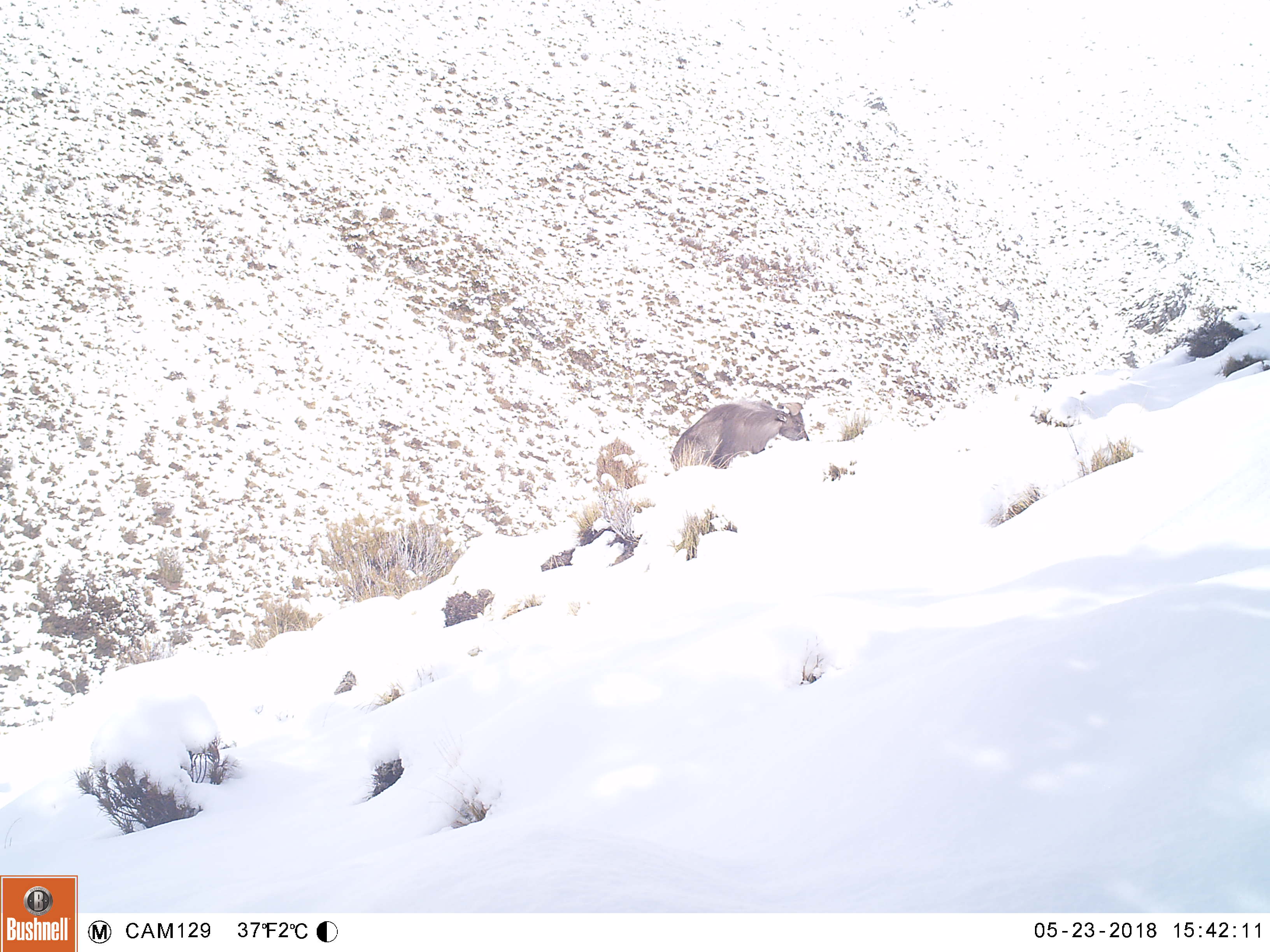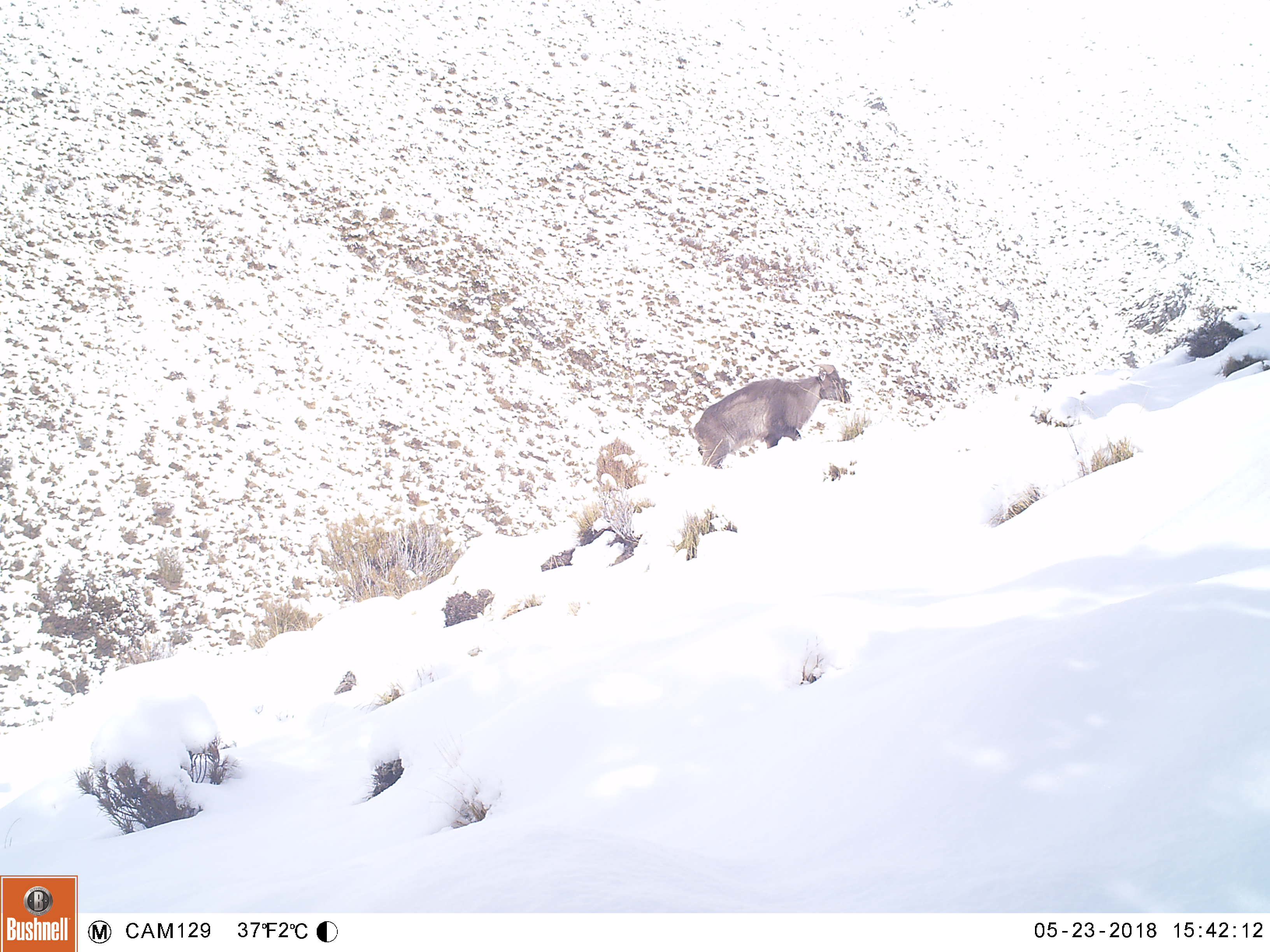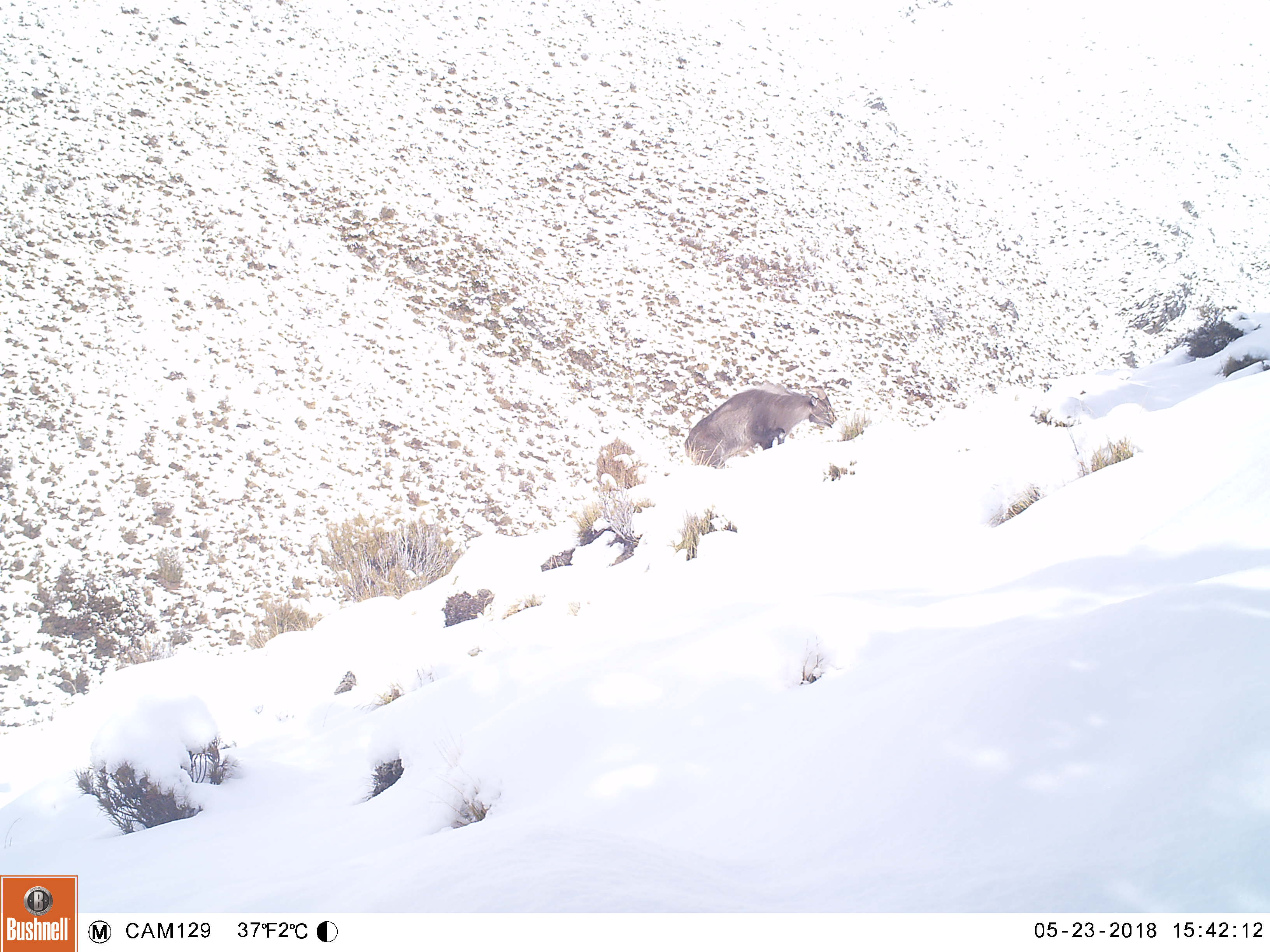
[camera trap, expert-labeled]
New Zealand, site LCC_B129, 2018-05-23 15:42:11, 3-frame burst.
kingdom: Animalia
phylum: Chordata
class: Mammalia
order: Artiodactyla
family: Bovidae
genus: Nilgiritragus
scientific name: Nilgiritragus hylocrius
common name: tahr